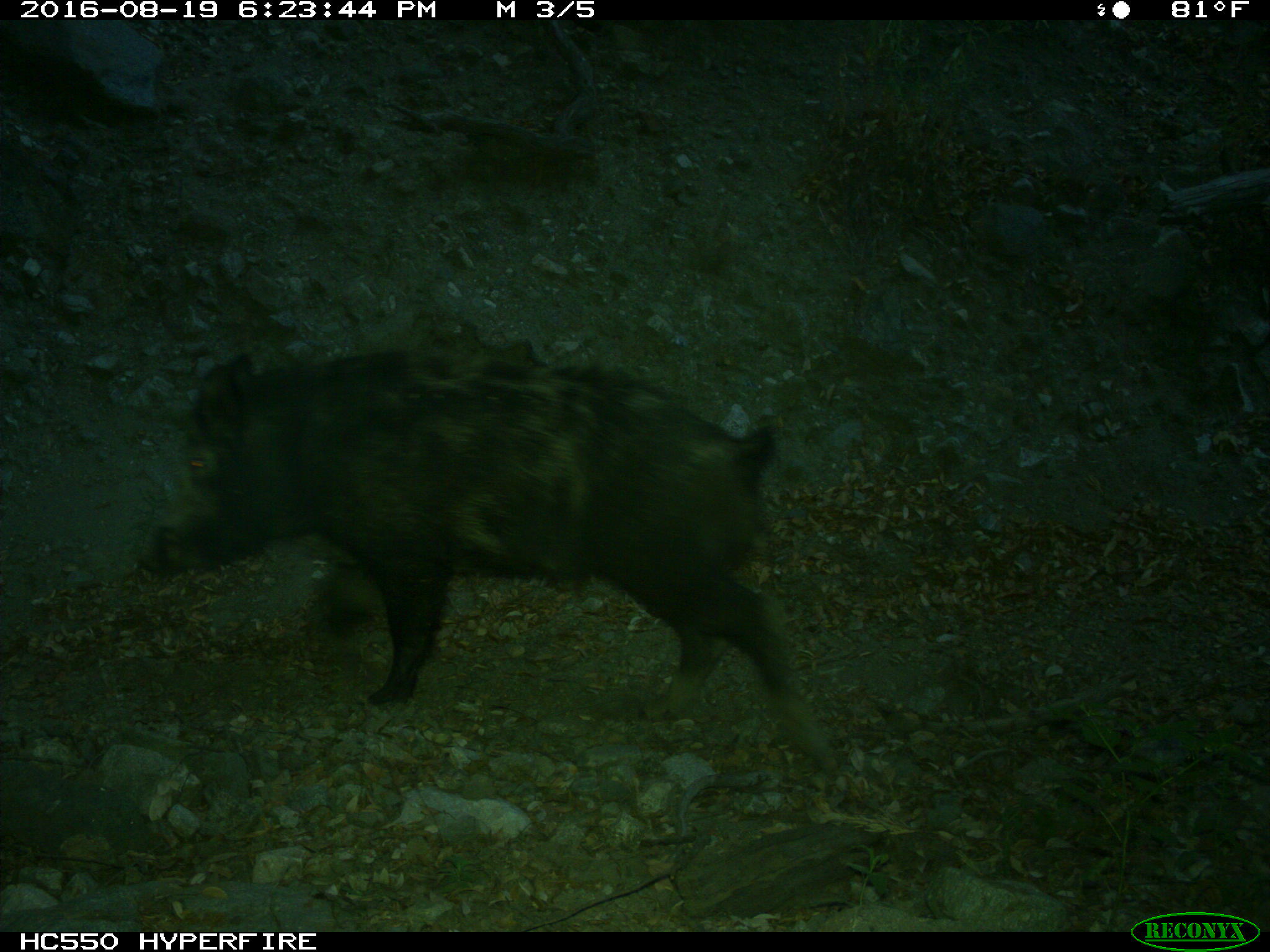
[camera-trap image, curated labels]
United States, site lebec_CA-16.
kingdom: Animalia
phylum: Chordata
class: Mammalia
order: Artiodactyla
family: Suidae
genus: Sus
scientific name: Sus scrofa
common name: wild boar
Sus scrofa (wild boar).